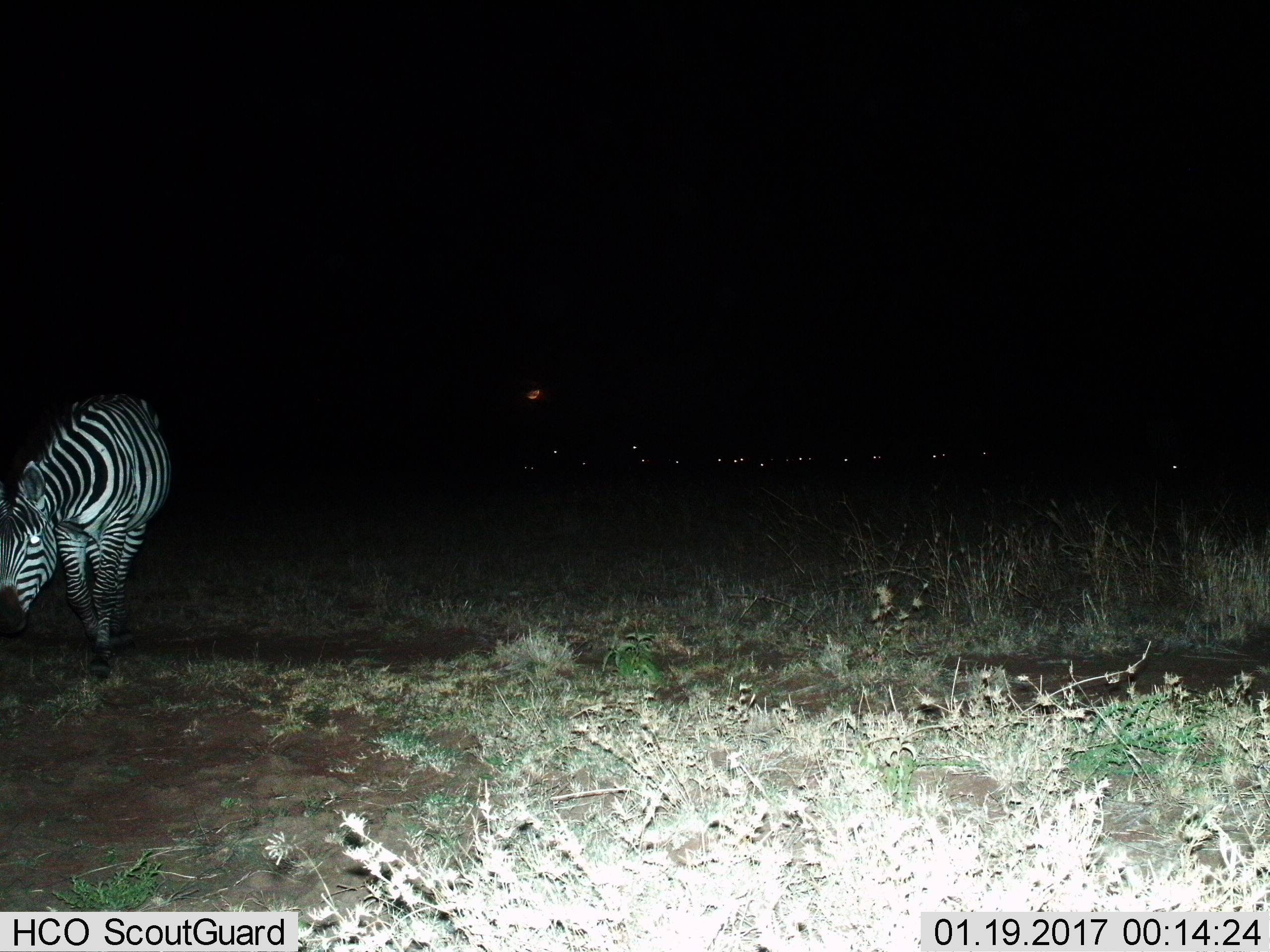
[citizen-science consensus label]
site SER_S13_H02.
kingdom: Animalia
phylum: Chordata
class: Mammalia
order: Perissodactyla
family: Equidae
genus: Equus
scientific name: Equus quagga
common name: plains zebra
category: zebraplains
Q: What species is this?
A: Zebraplains (plains zebra) (Equus quagga).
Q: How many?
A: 1.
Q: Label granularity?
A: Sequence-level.